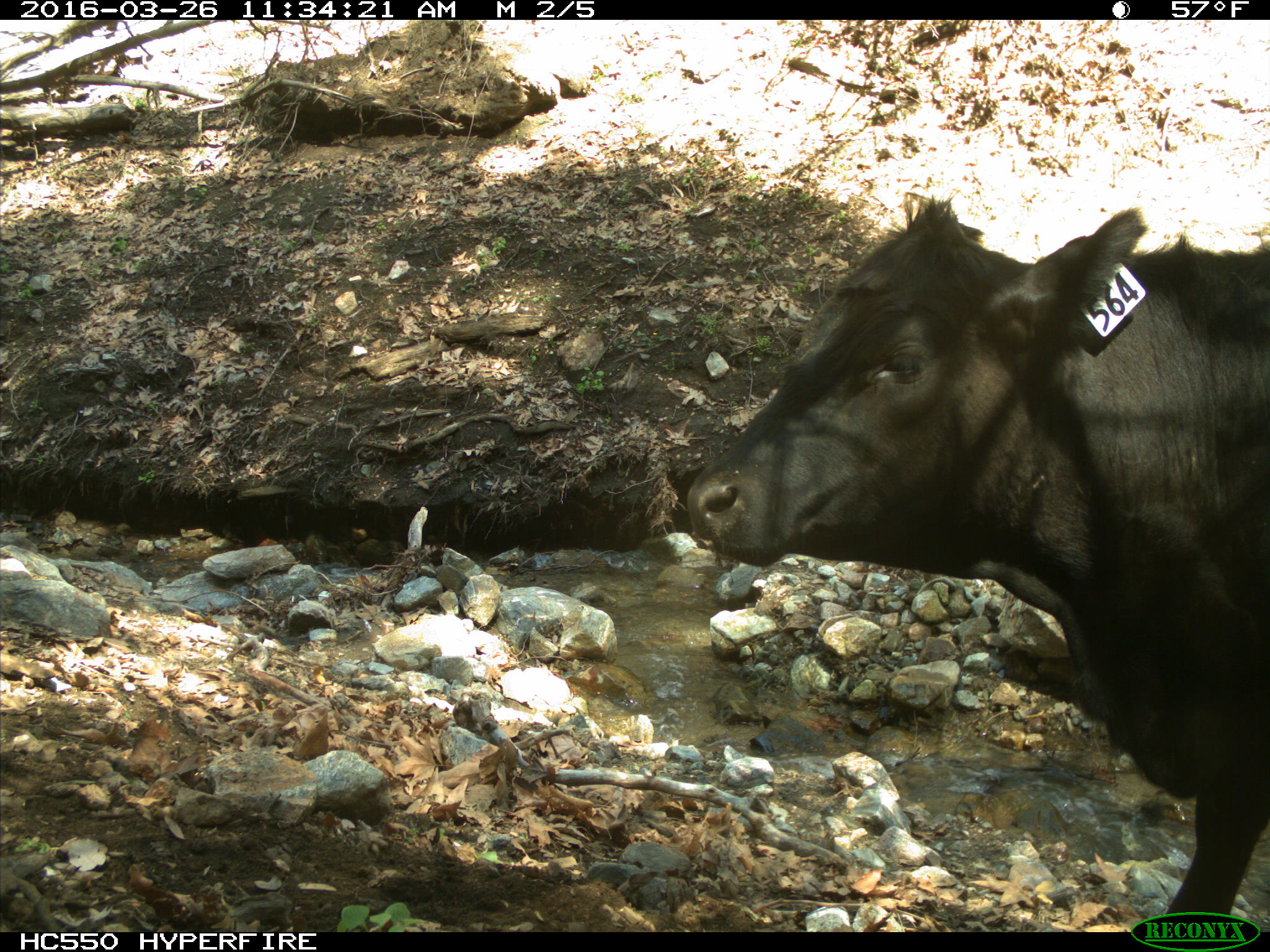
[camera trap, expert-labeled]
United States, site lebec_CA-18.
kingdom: Animalia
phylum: Chordata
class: Mammalia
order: Artiodactyla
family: Bovidae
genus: Bos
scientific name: Bos taurus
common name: domestic cow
Bos taurus (domestic cow).